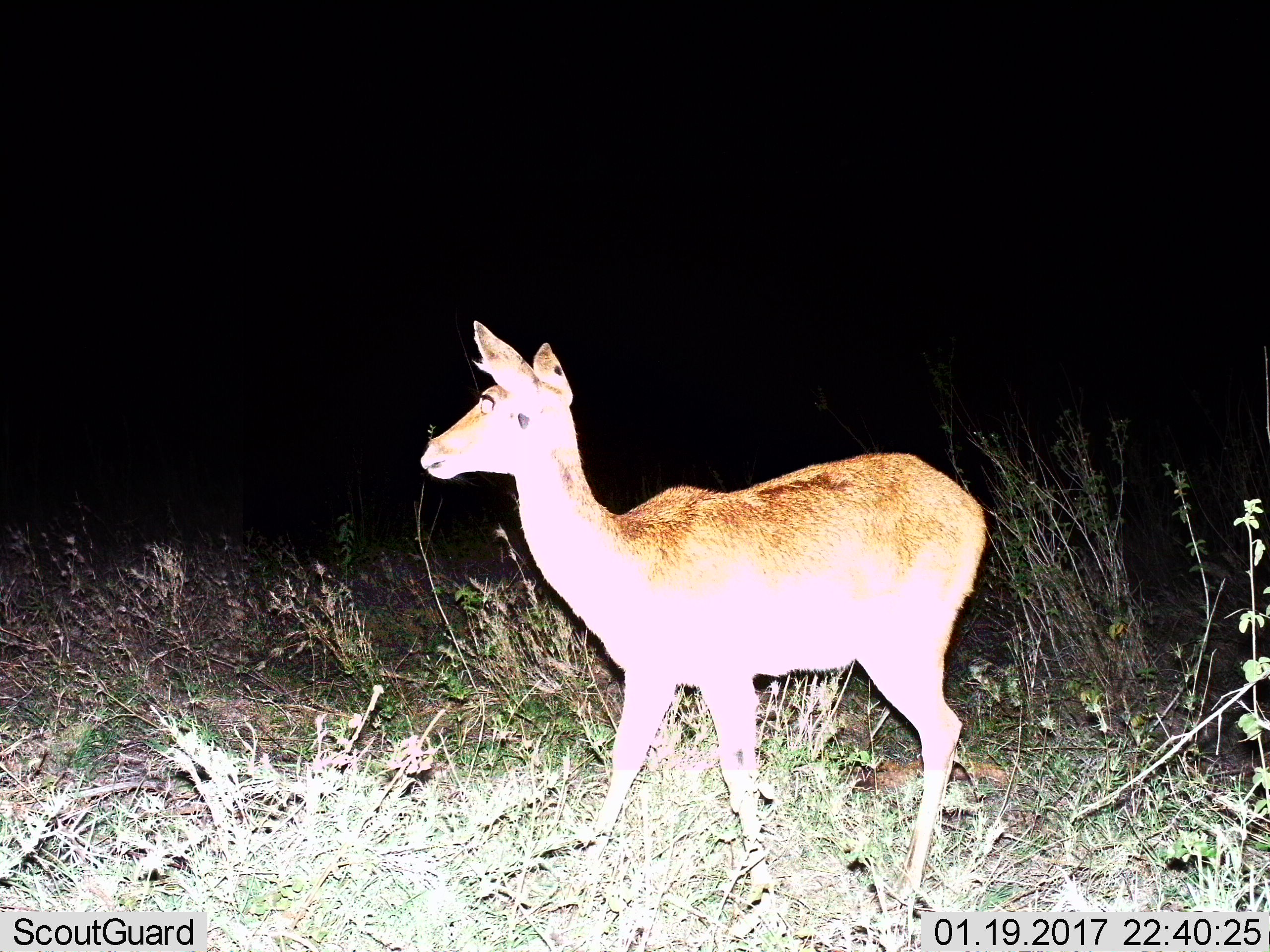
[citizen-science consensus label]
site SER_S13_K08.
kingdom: Animalia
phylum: Chordata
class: Mammalia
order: Artiodactyla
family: Bovidae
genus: Redunca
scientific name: Redunca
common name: reedbuck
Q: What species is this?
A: Reedbuck (Redunca).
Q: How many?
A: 1.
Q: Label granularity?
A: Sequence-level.